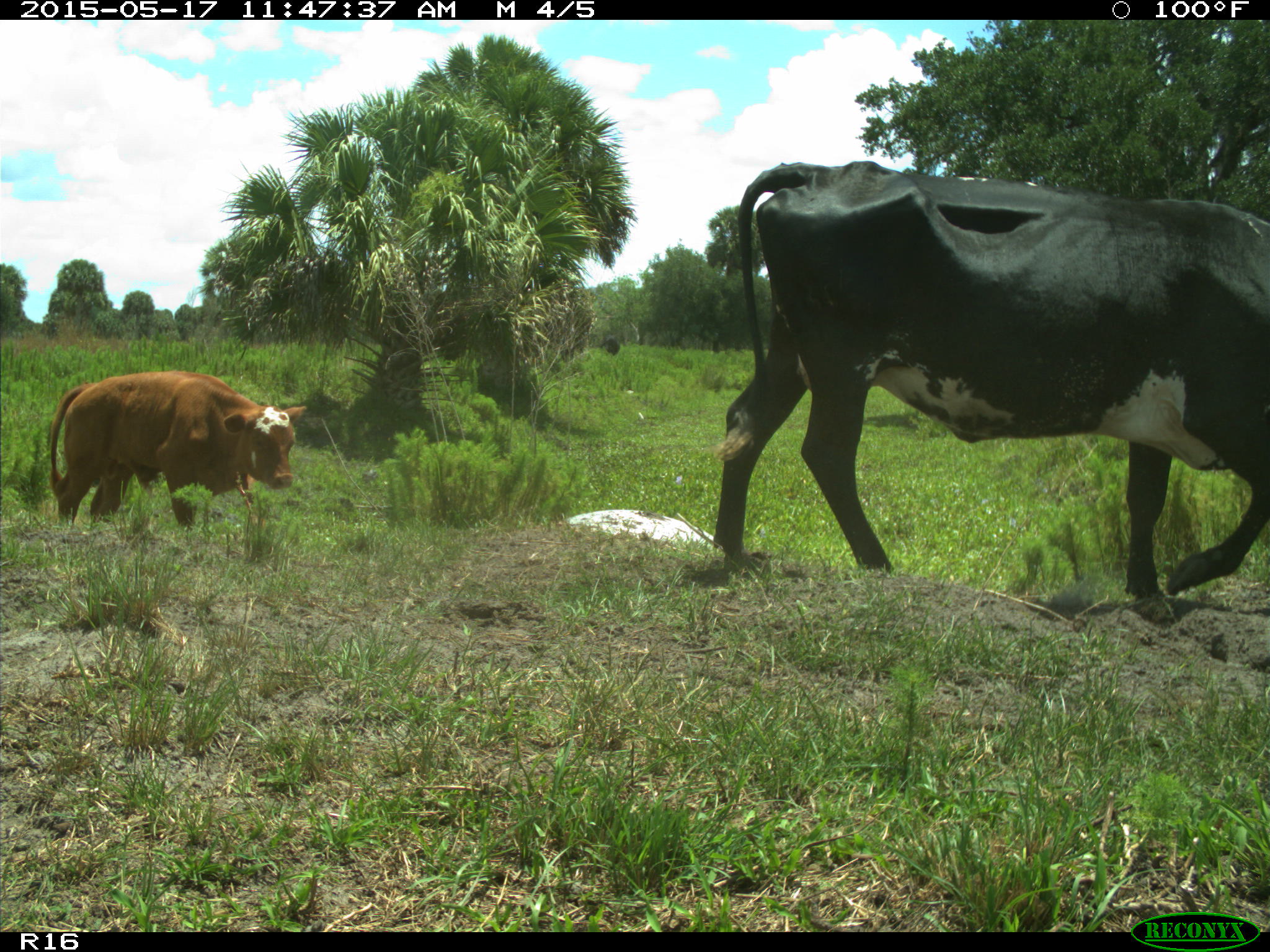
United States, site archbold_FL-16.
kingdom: Animalia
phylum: Chordata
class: Mammalia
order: Artiodactyla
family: Bovidae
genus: Bos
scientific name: Bos taurus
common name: domestic cow